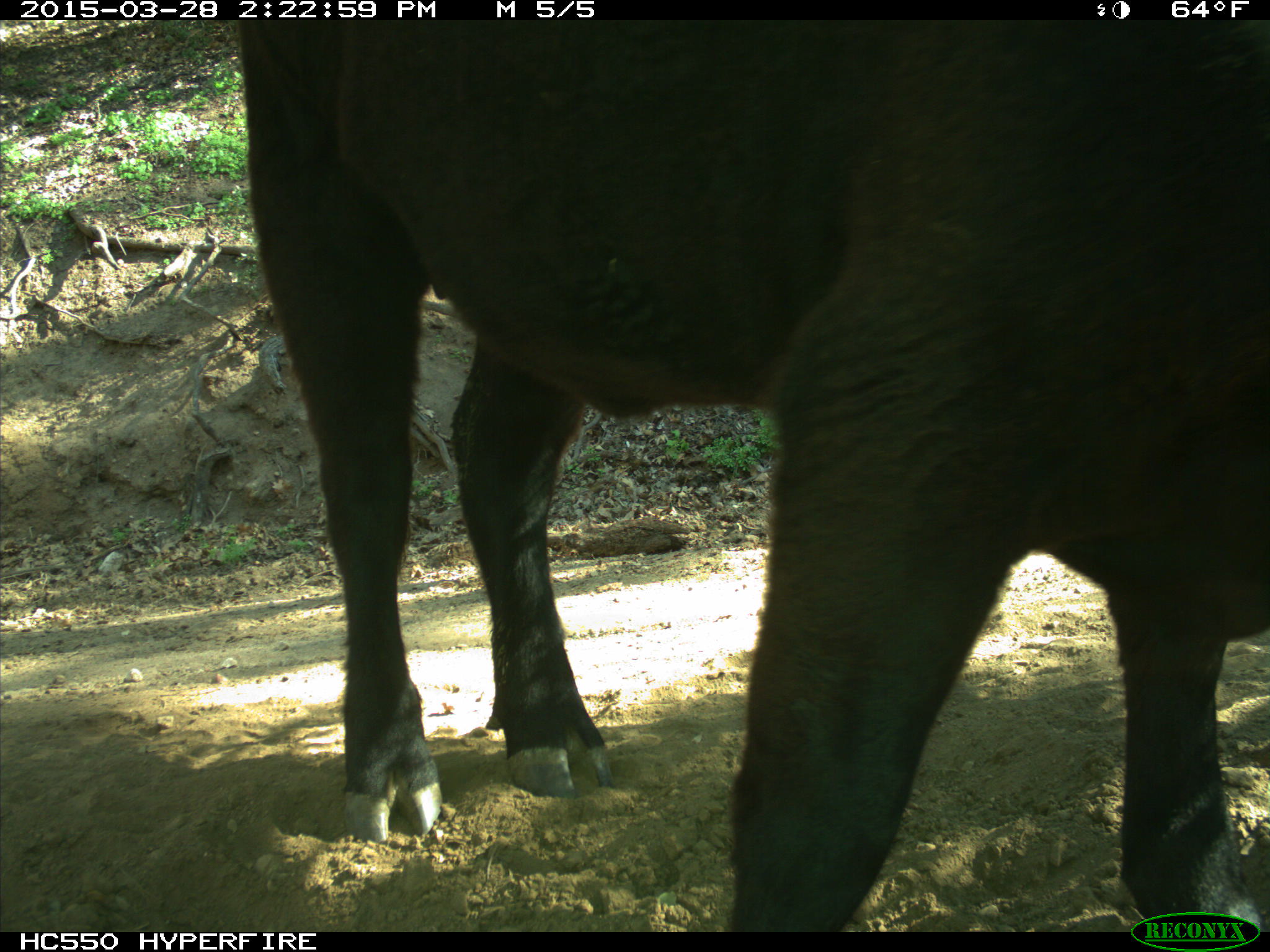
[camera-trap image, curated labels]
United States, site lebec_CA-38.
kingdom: Animalia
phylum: Chordata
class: Mammalia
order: Artiodactyla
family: Bovidae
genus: Bos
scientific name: Bos taurus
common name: domestic cow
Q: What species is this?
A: Bos taurus (domestic cow).